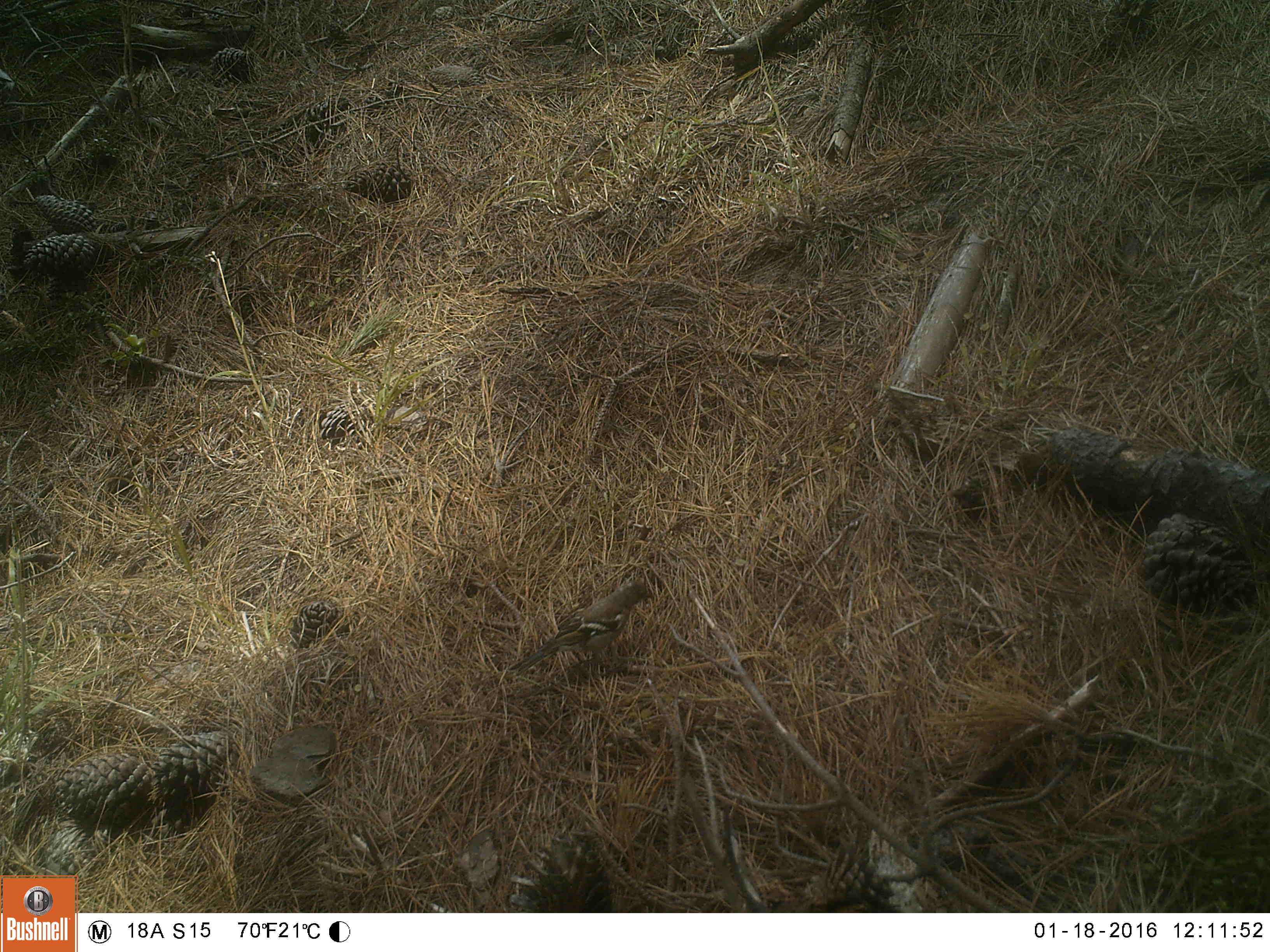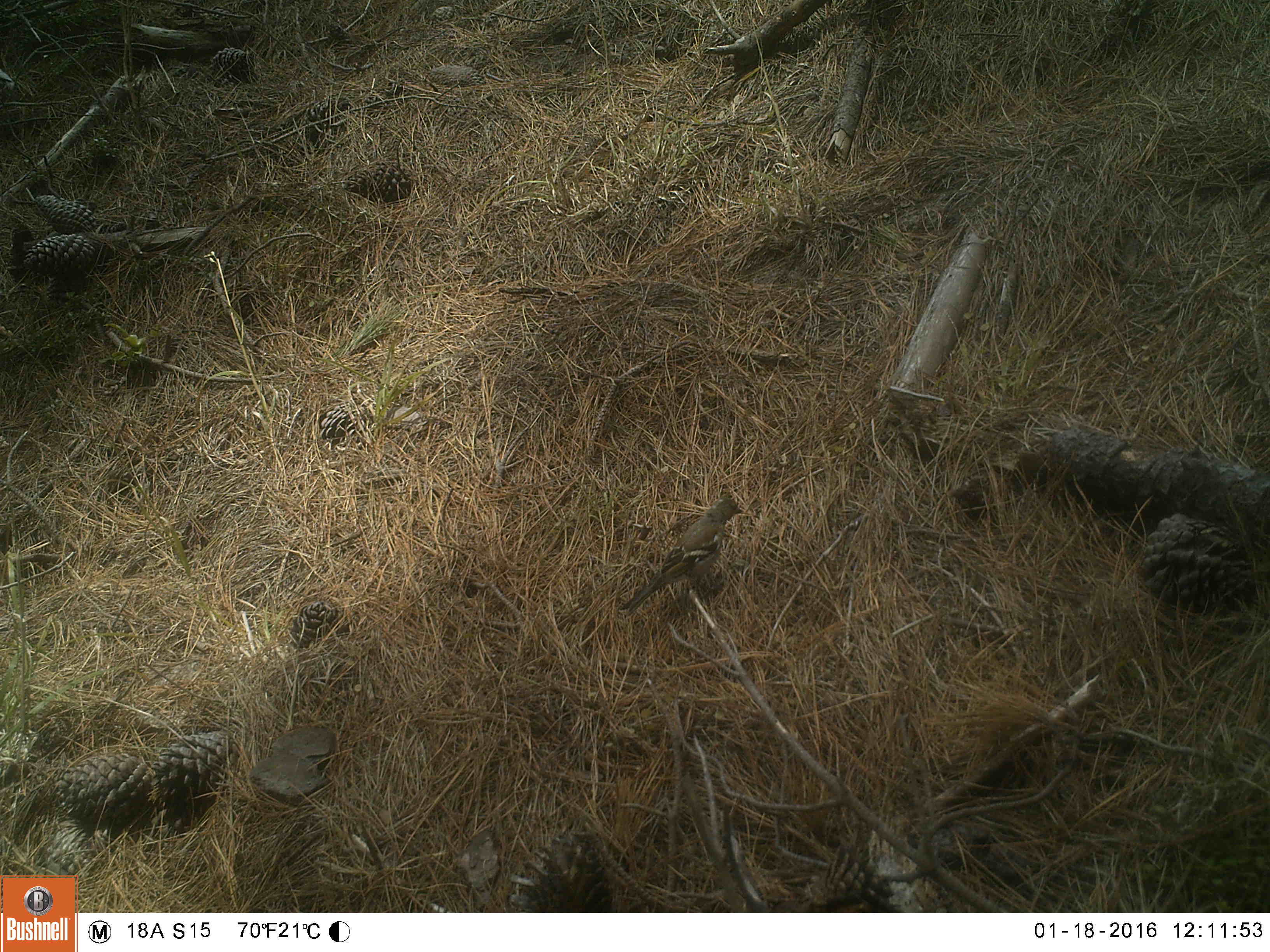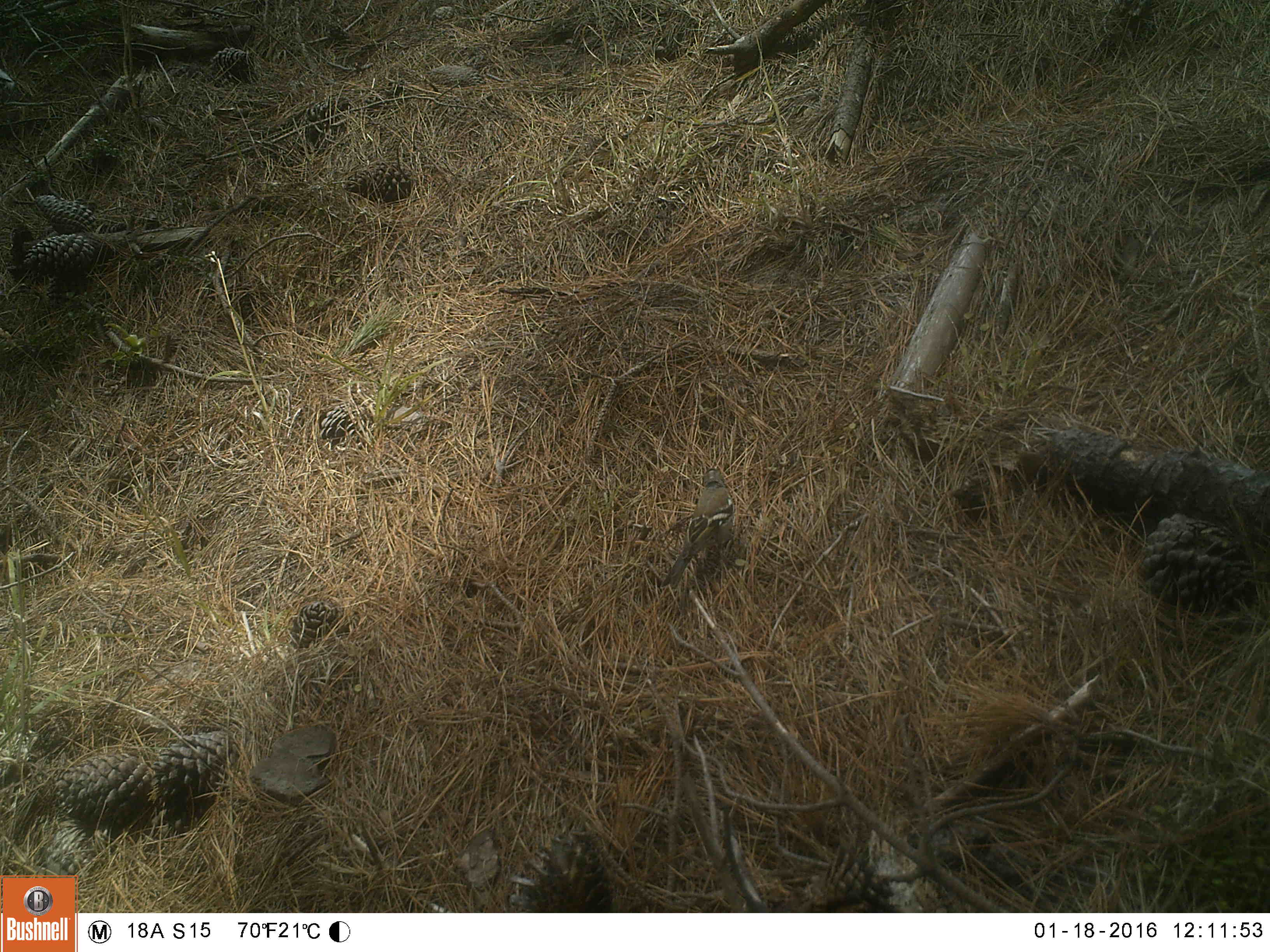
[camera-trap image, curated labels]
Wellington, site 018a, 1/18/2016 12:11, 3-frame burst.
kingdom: Animalia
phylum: Chordata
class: Aves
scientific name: Aves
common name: bird